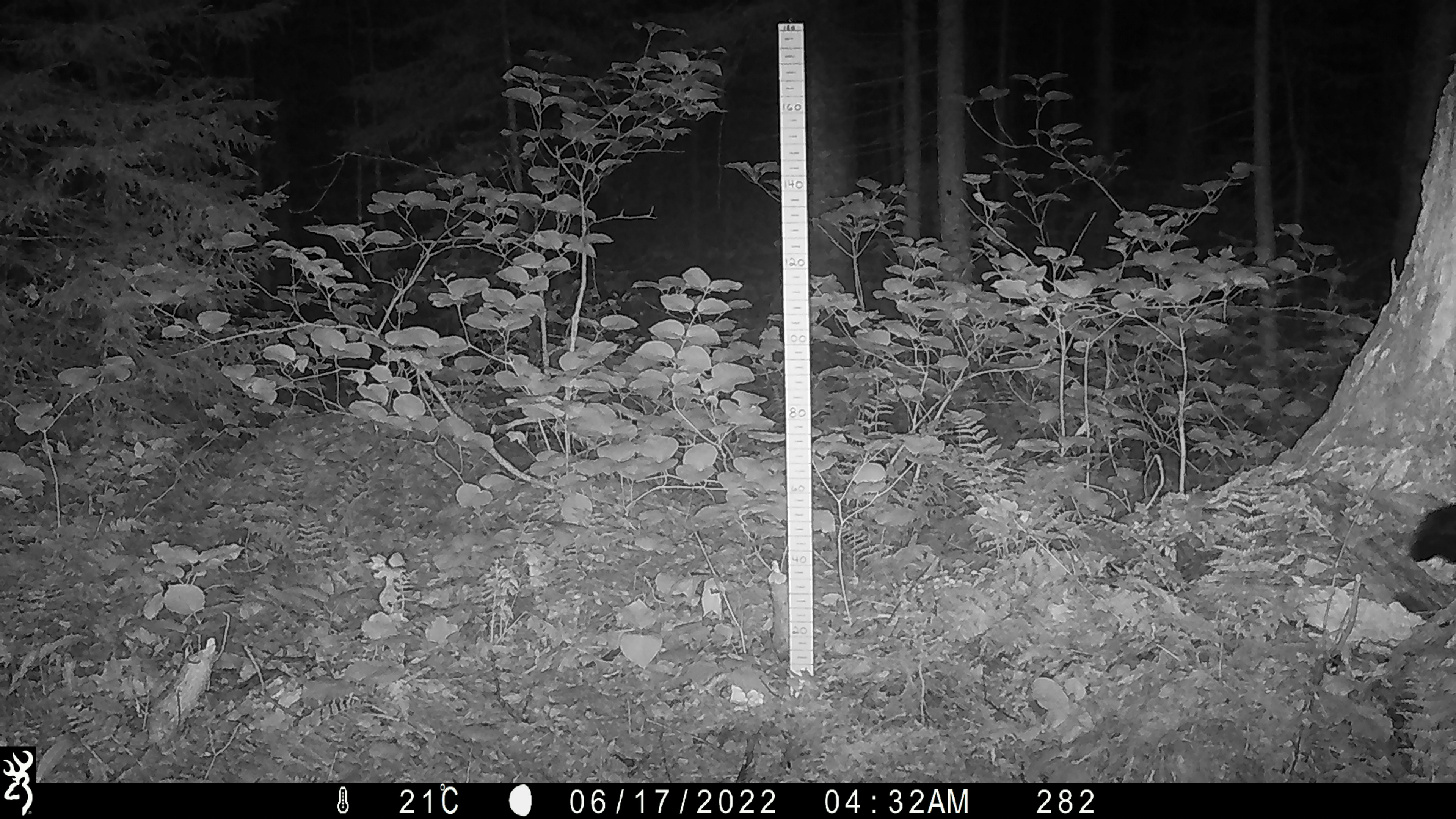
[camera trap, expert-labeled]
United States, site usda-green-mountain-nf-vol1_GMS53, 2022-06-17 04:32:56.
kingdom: Animalia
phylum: Chordata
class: Mammalia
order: Carnivora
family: Ursidae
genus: Ursus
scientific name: Ursus americanus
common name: black bear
Black bear (Ursus americanus).